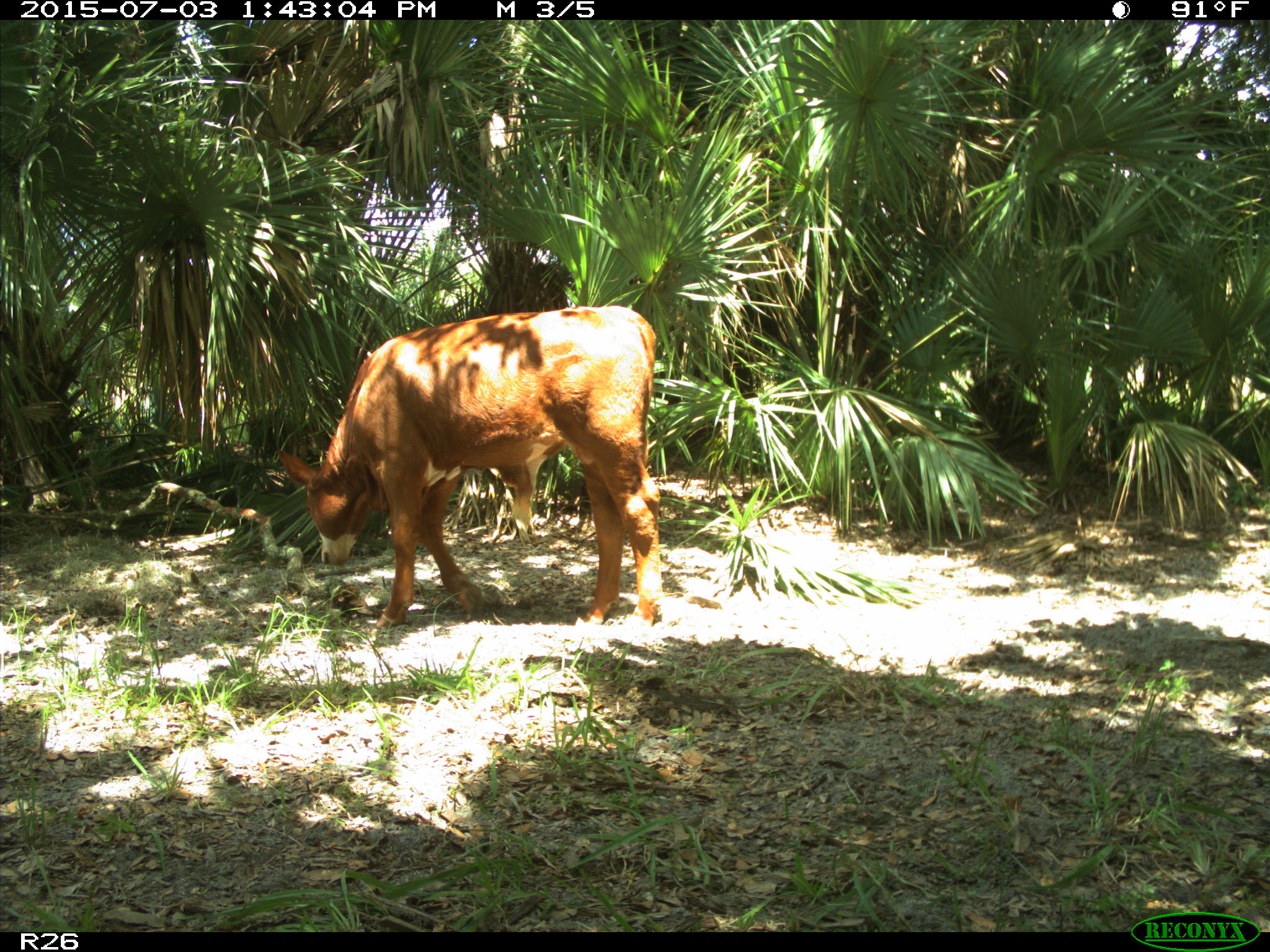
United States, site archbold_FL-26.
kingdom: Animalia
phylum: Chordata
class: Mammalia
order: Artiodactyla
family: Bovidae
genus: Bos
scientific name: Bos taurus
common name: domestic cow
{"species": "Bos taurus (domestic cow)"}